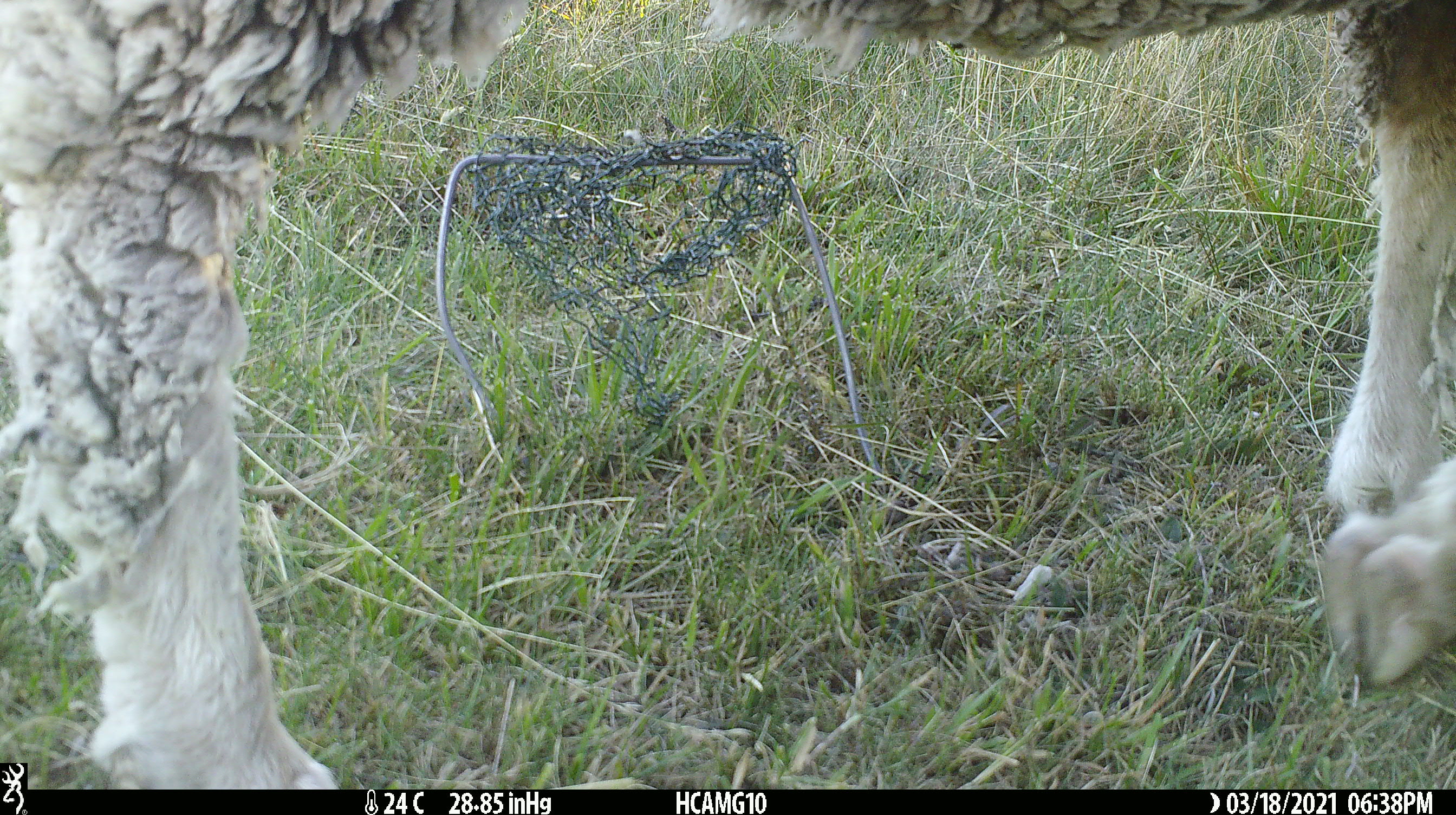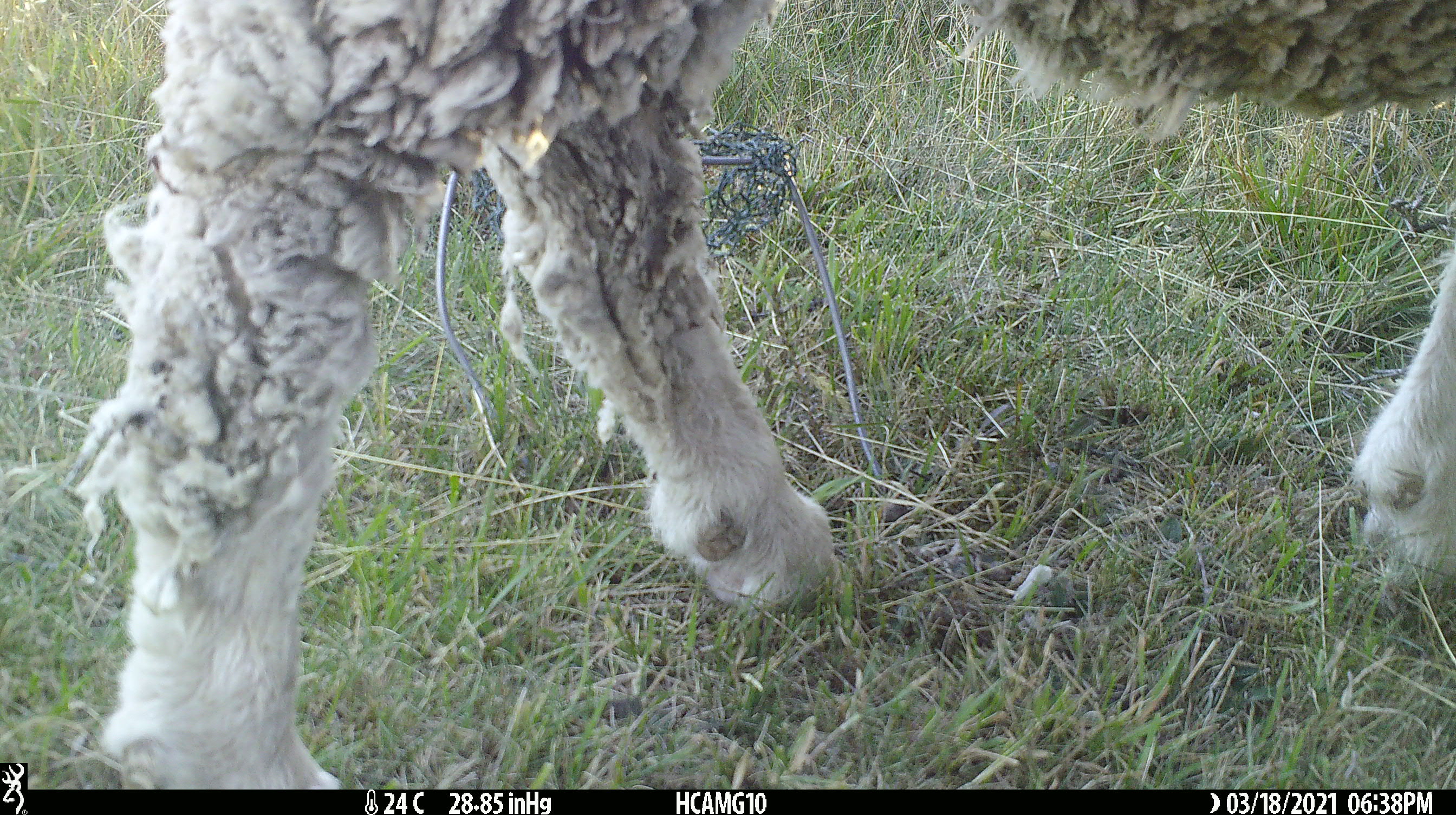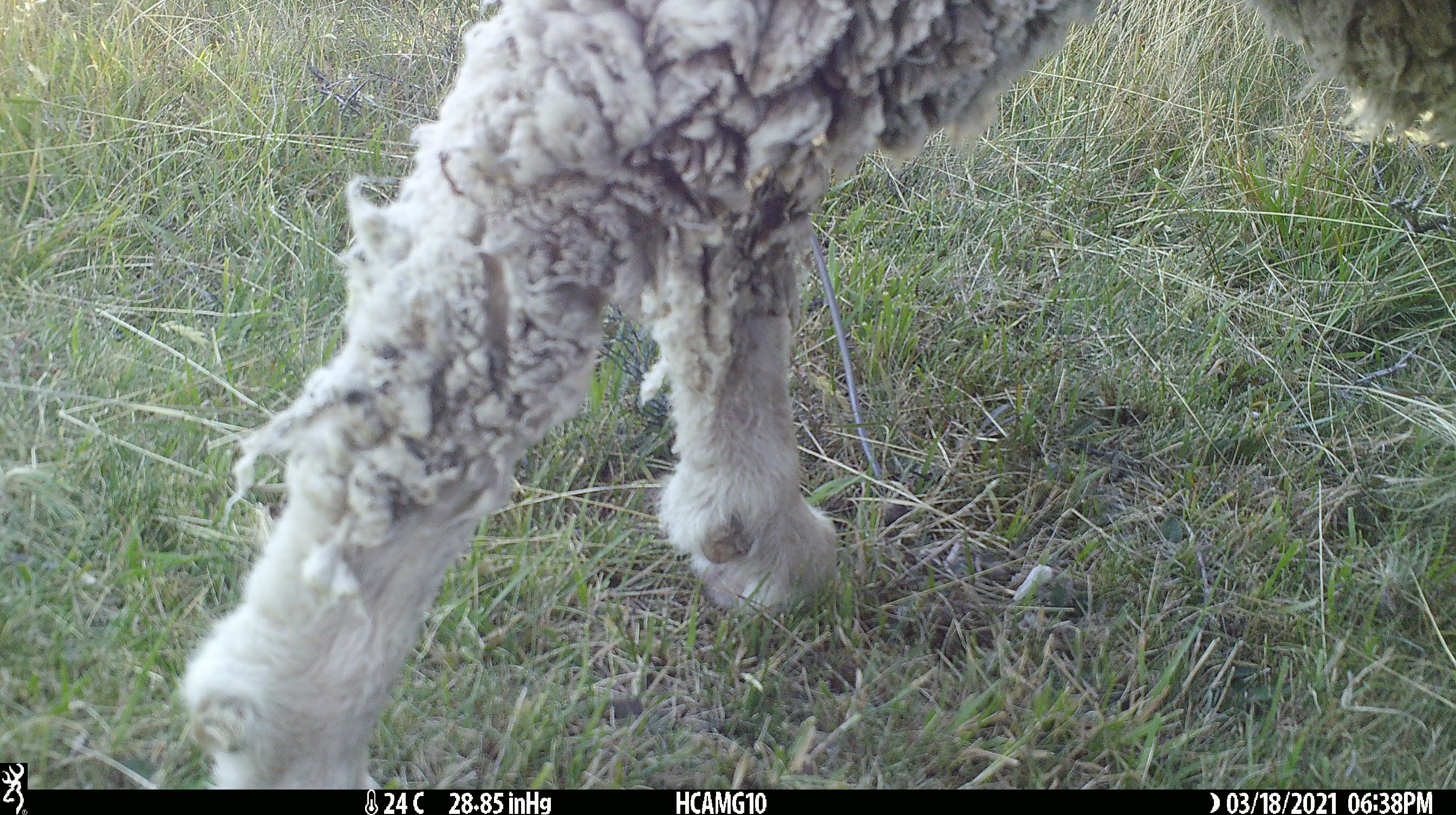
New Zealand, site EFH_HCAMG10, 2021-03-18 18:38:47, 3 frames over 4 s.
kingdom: Animalia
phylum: Chordata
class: Mammalia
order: Artiodactyla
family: Bovidae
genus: Ovis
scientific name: Ovis aries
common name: domestic sheep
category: sheep